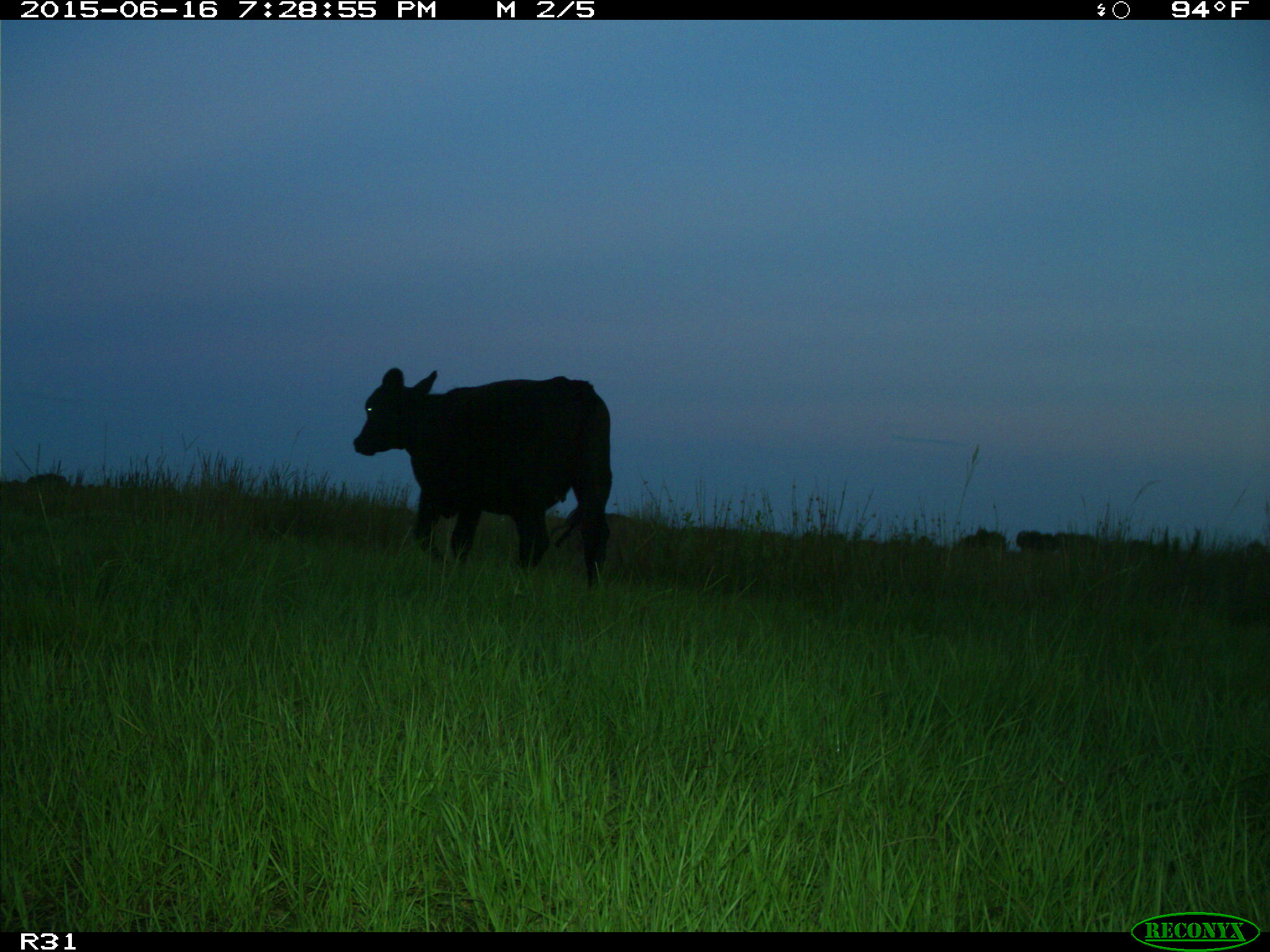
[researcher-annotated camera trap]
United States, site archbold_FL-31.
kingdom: Animalia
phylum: Chordata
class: Mammalia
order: Artiodactyla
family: Bovidae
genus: Bos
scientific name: Bos taurus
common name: domestic cow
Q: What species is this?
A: Bos taurus (domestic cow).